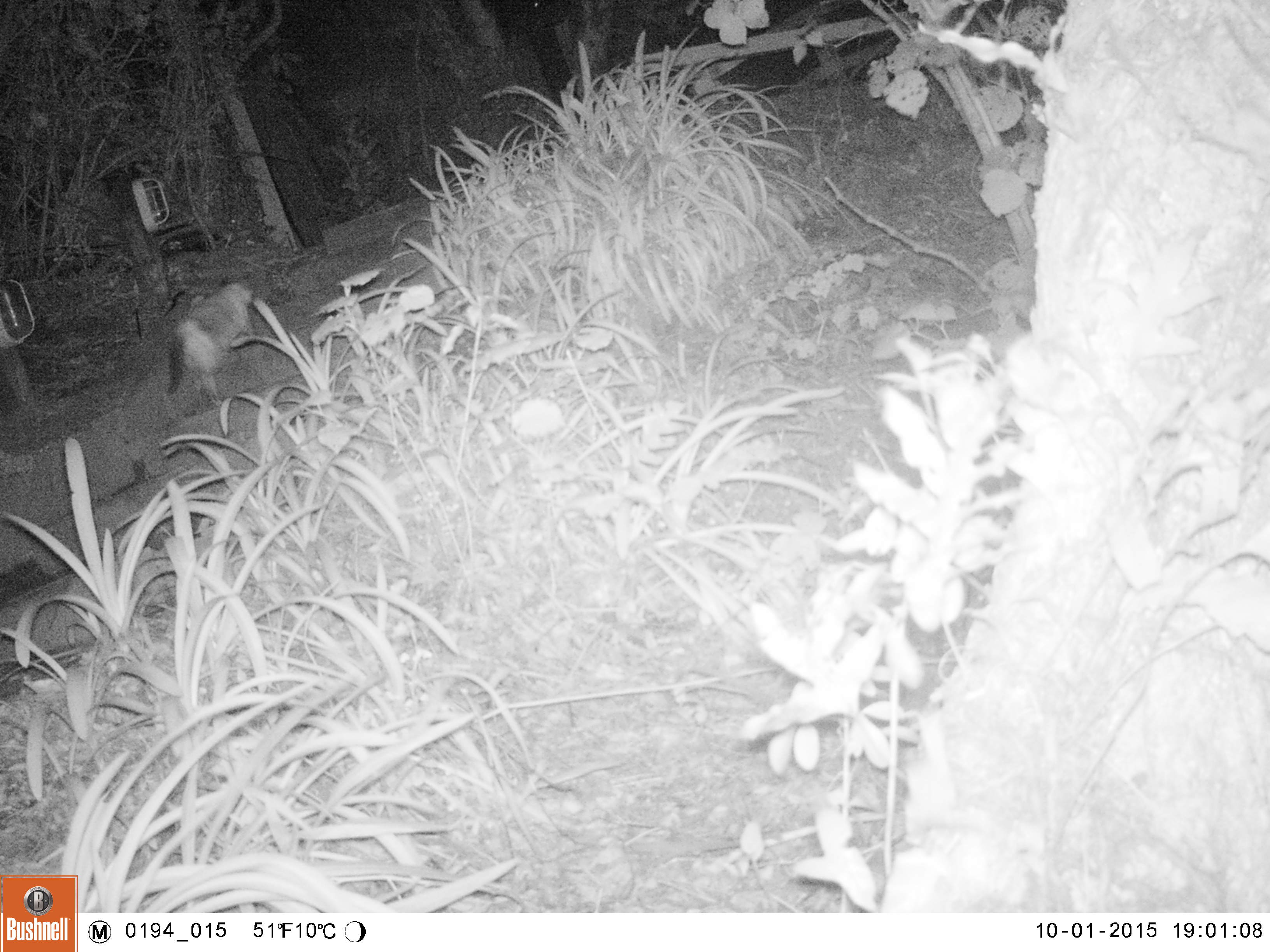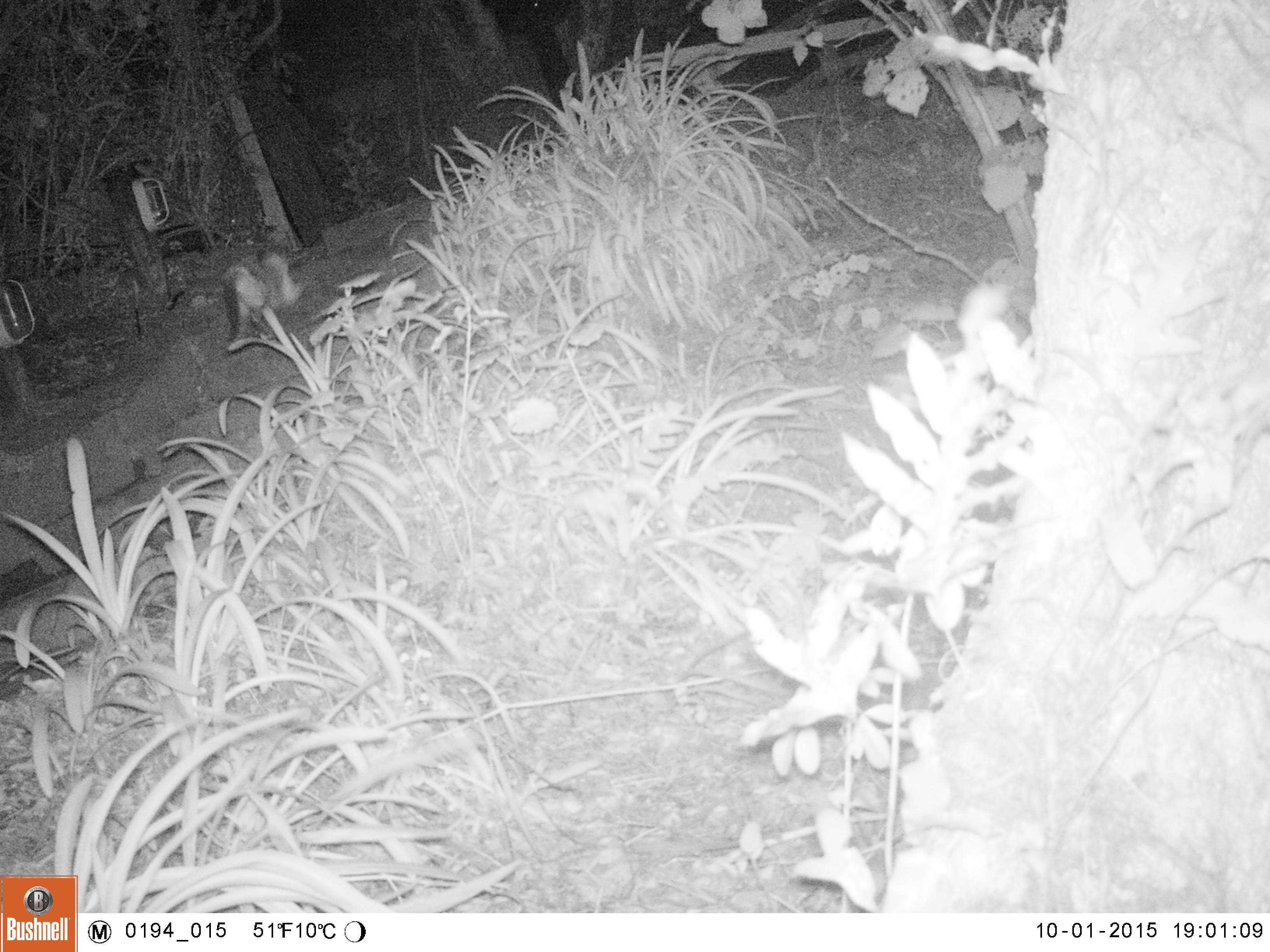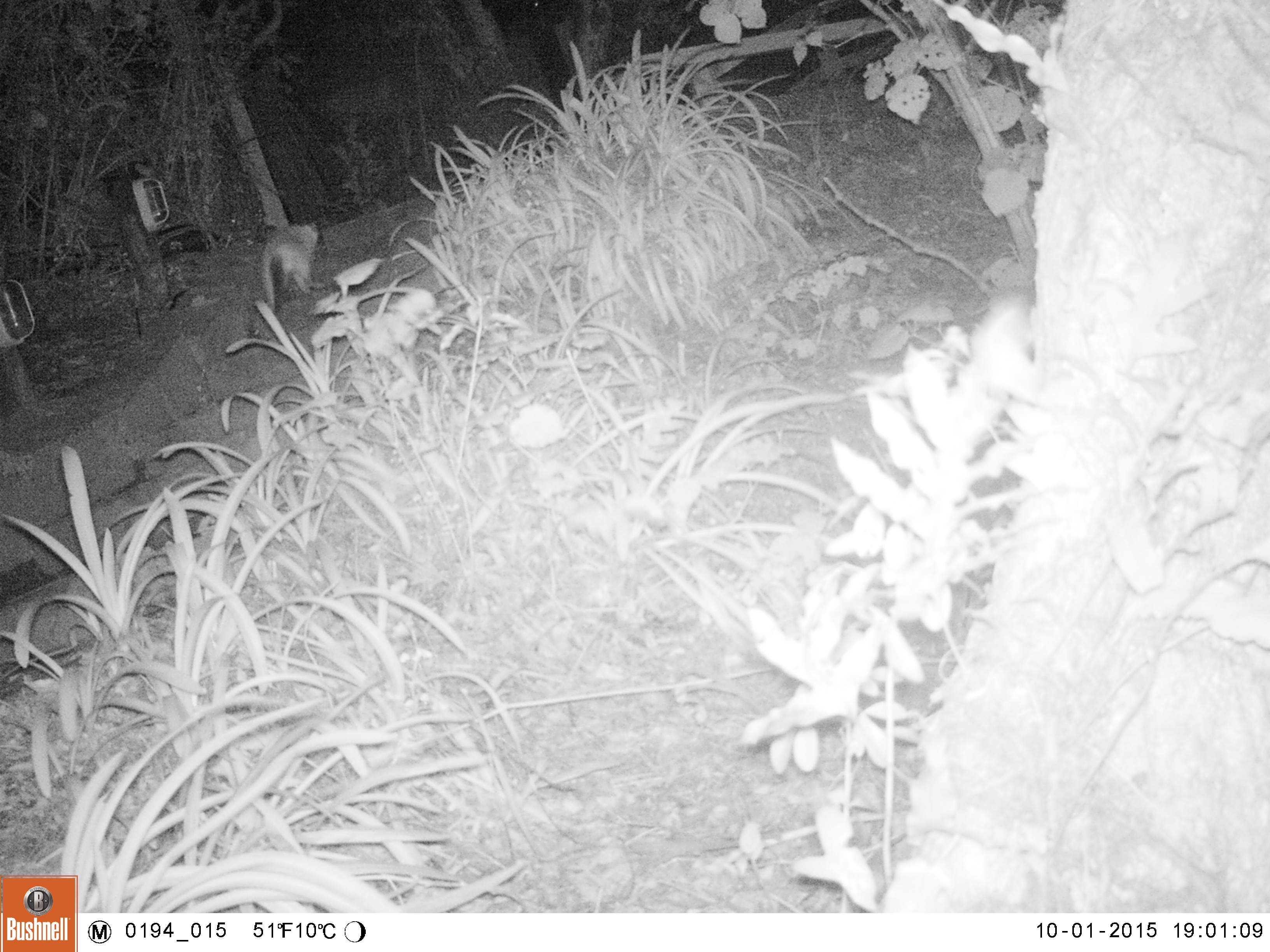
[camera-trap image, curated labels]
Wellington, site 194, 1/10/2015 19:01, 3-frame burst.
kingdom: Animalia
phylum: Chordata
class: Mammalia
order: Carnivora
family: Felidae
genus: Felis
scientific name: Felis catus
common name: cat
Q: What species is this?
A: Cat (Felis catus).